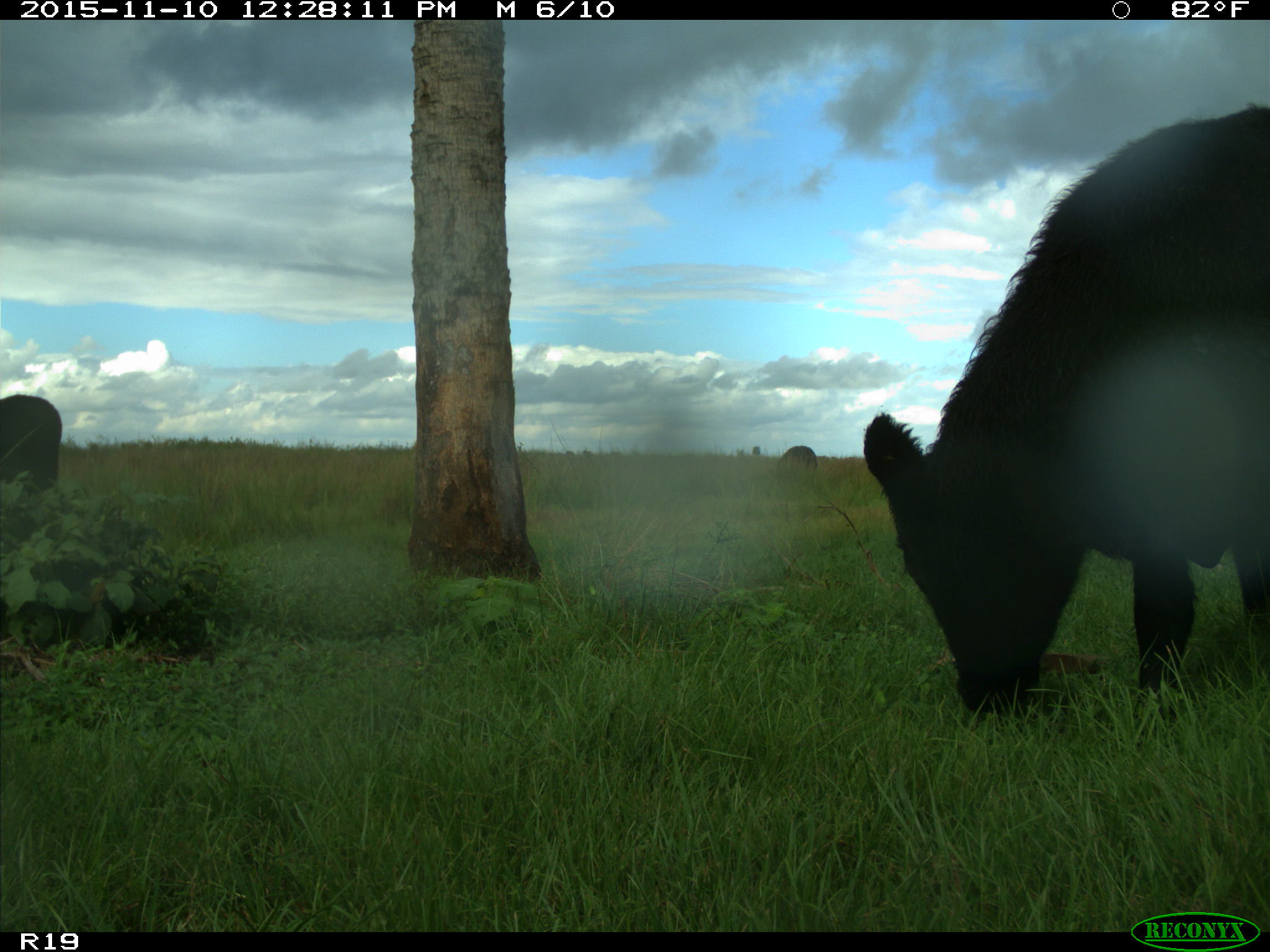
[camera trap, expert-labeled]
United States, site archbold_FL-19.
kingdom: Animalia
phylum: Chordata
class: Mammalia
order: Artiodactyla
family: Bovidae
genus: Bos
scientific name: Bos taurus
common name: domestic cow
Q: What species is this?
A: Bos taurus (domestic cow).